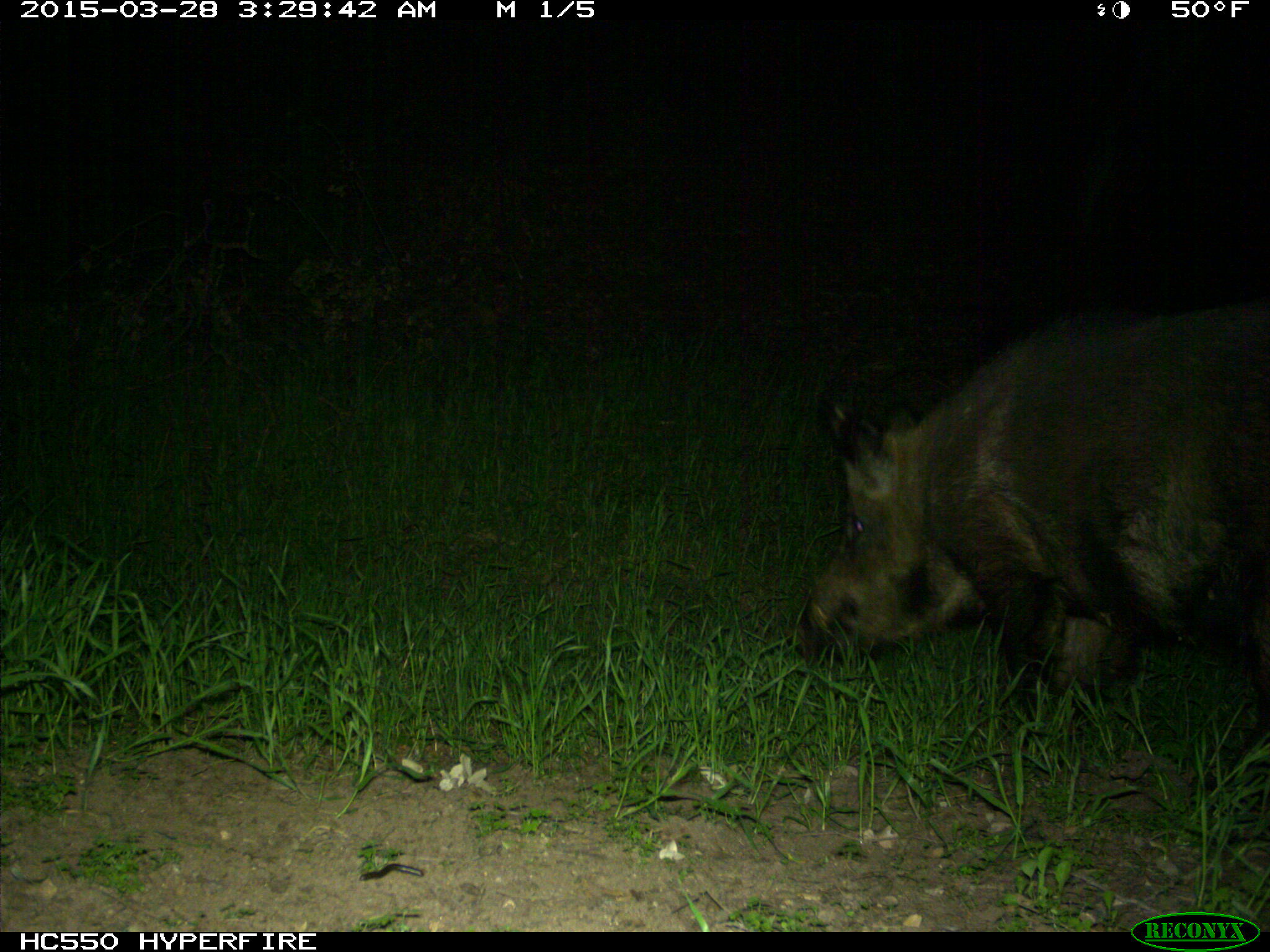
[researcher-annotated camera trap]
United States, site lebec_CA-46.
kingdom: Animalia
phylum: Chordata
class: Mammalia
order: Artiodactyla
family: Suidae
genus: Sus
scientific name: Sus scrofa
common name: wild boar